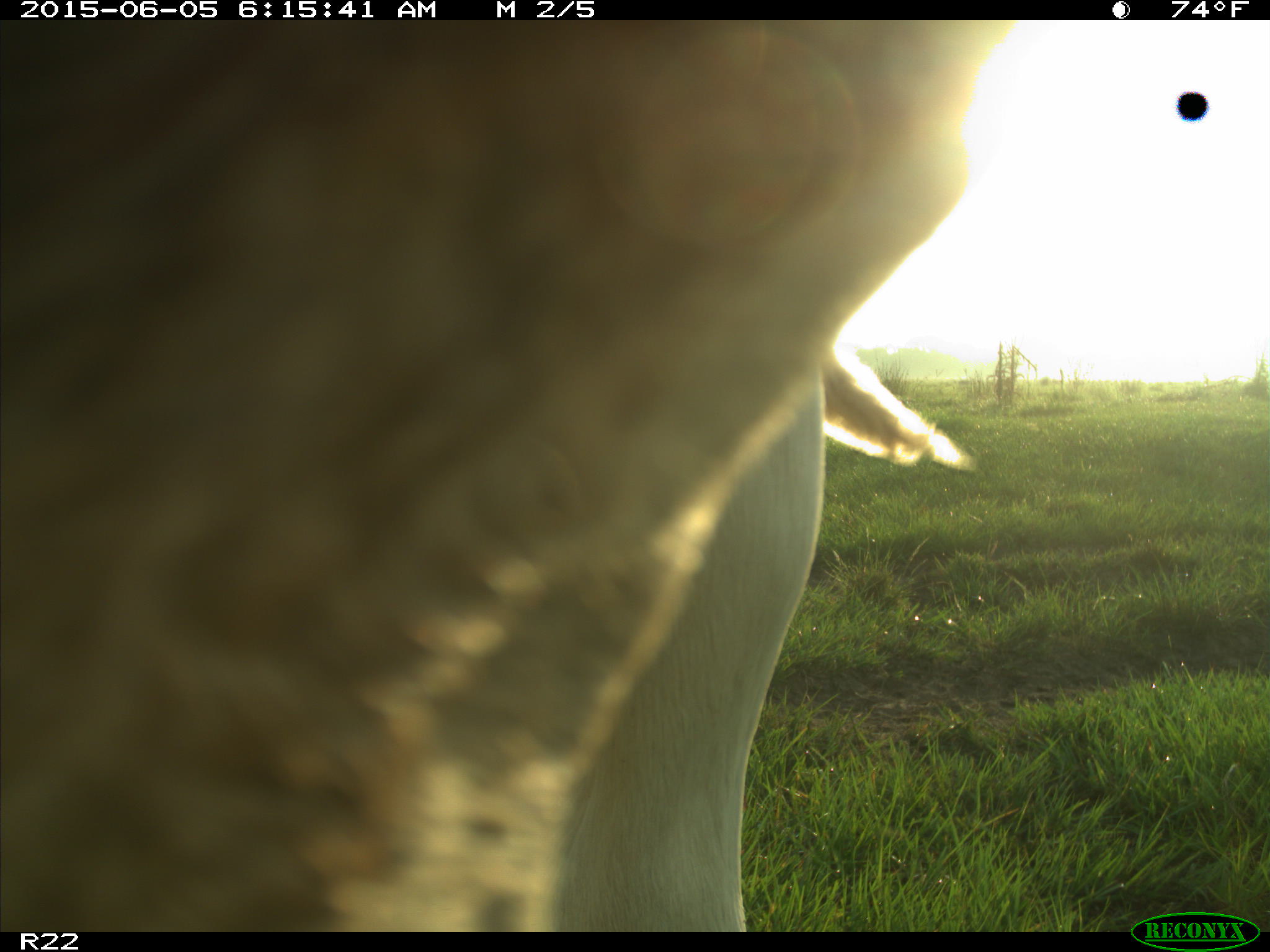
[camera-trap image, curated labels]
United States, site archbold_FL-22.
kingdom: Animalia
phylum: Chordata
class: Mammalia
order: Artiodactyla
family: Bovidae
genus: Bos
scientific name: Bos taurus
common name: domestic cow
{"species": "Bos taurus (domestic cow)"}